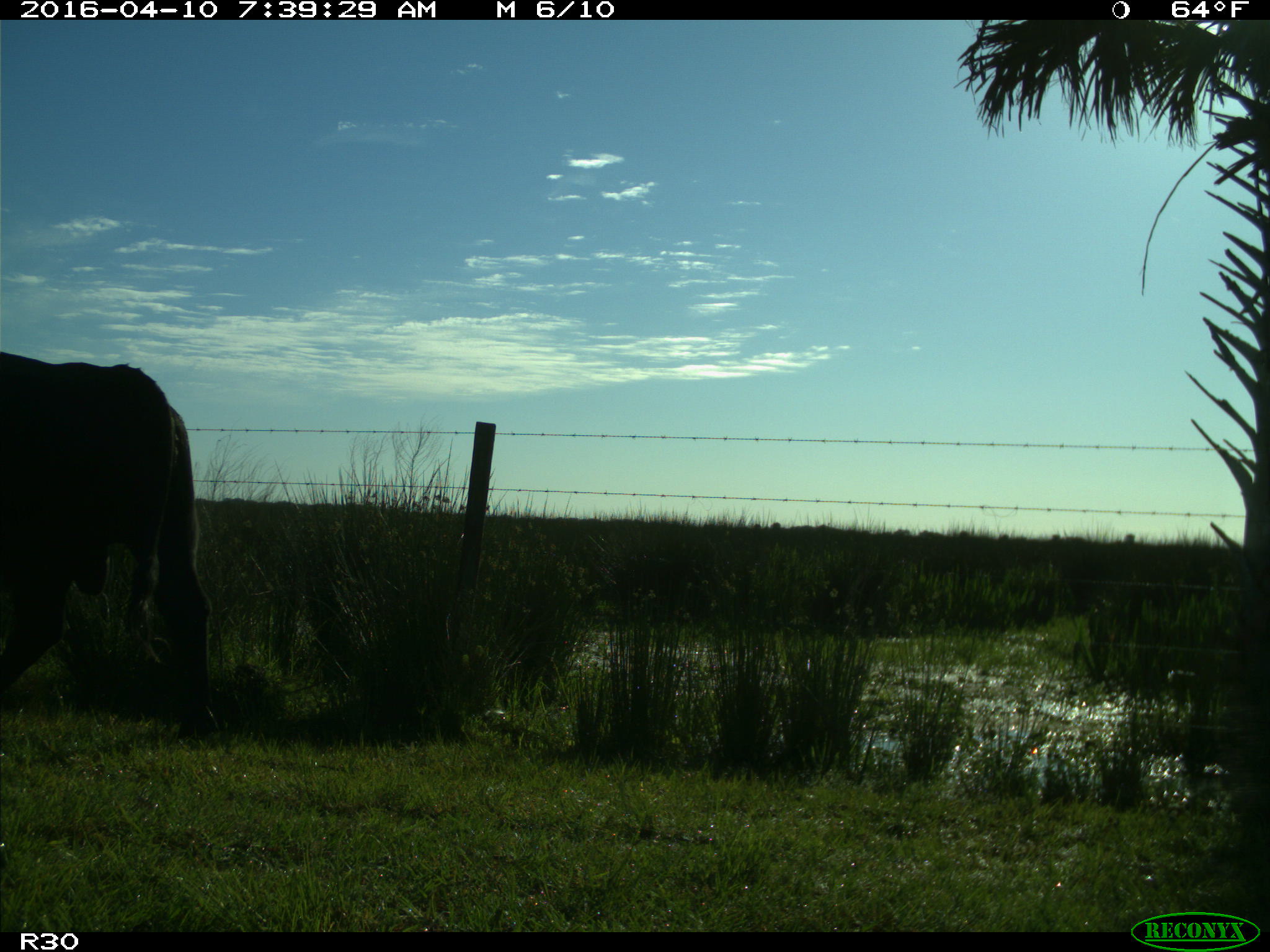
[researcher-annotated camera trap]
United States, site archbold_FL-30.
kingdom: Animalia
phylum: Chordata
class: Mammalia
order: Artiodactyla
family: Bovidae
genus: Bos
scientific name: Bos taurus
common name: domestic cow